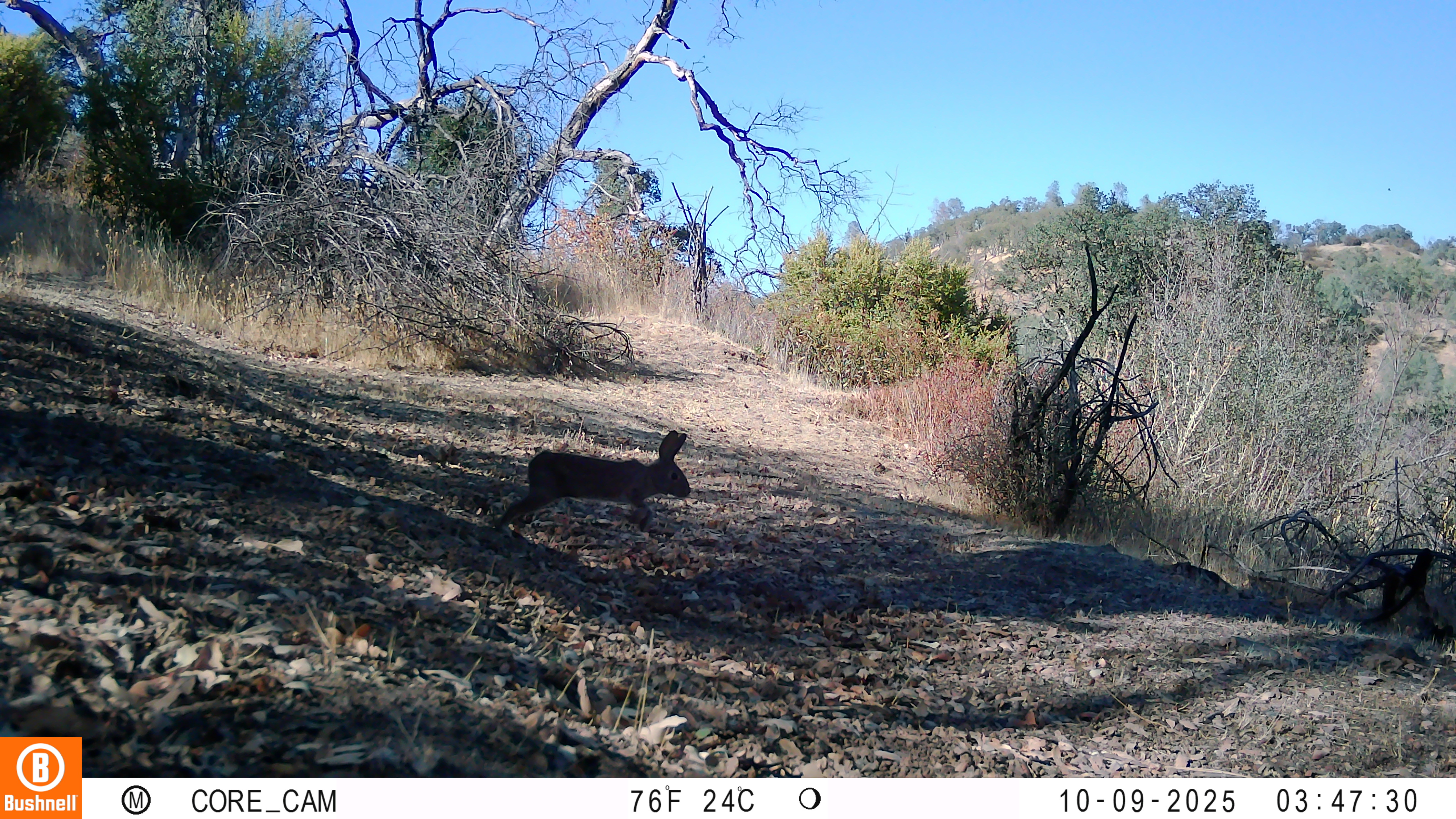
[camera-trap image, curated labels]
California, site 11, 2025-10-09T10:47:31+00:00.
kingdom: Animalia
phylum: Chordata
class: Mammalia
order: Lagomorpha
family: Leporidae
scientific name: Leporidae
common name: rabbit